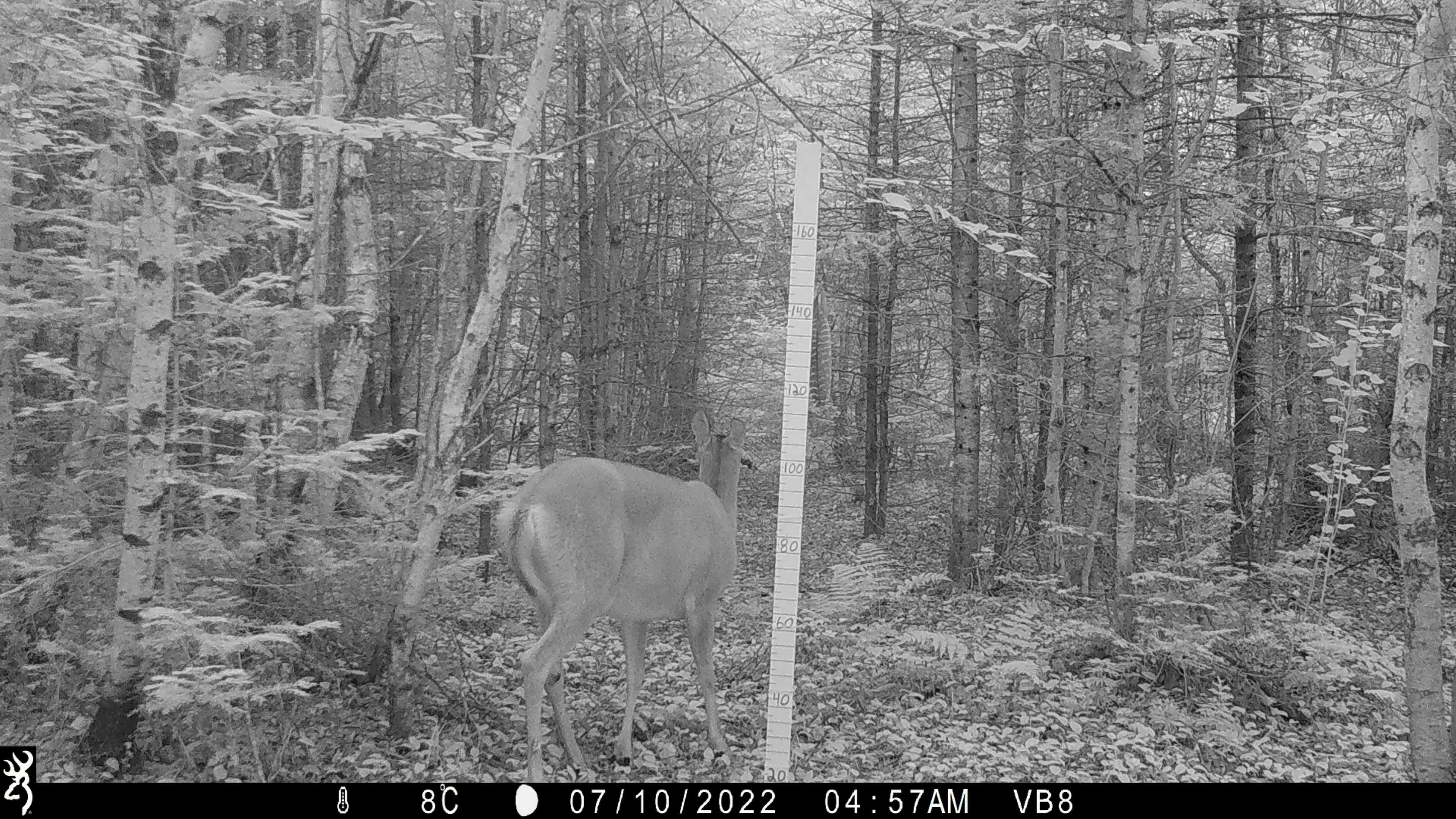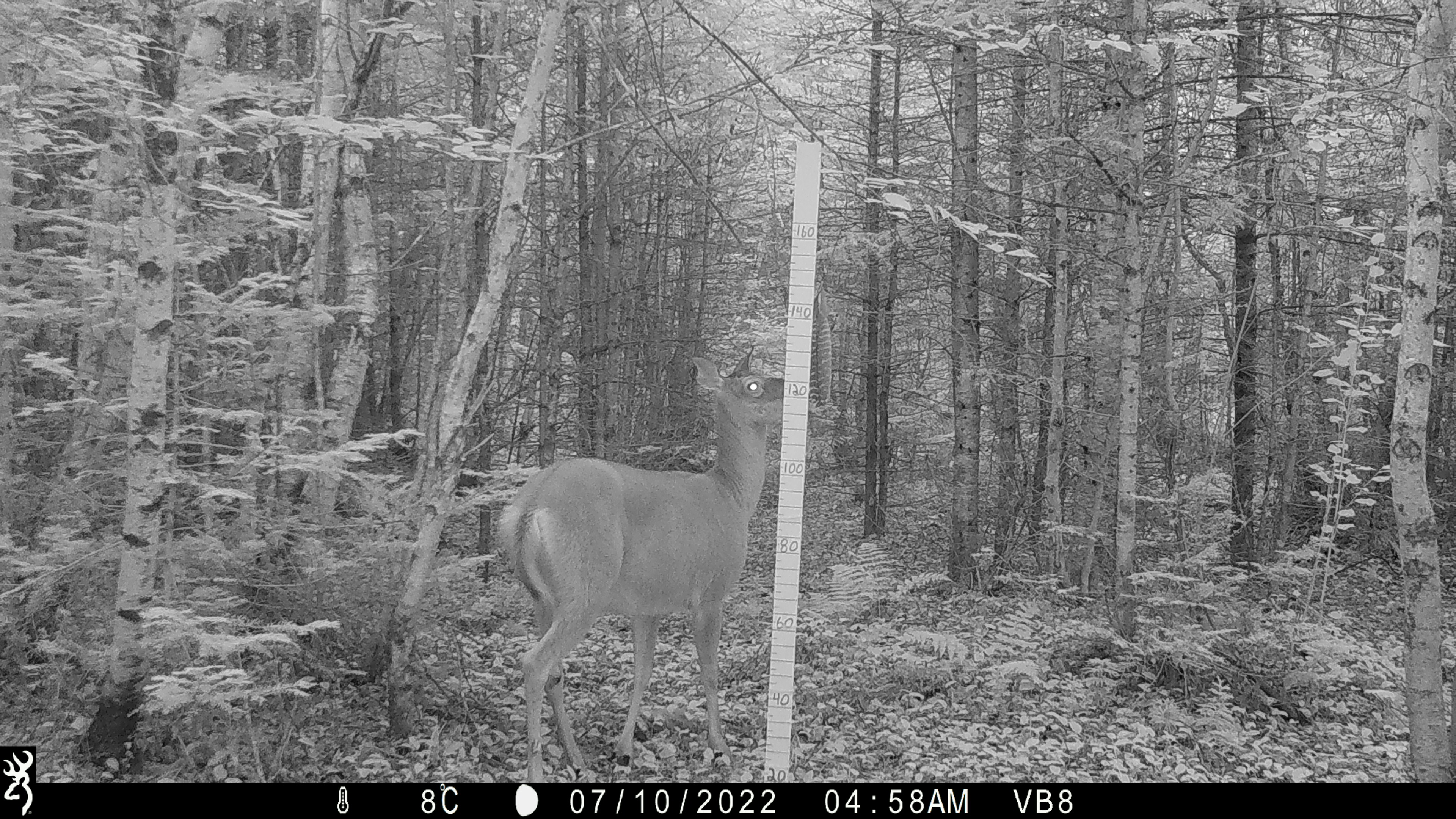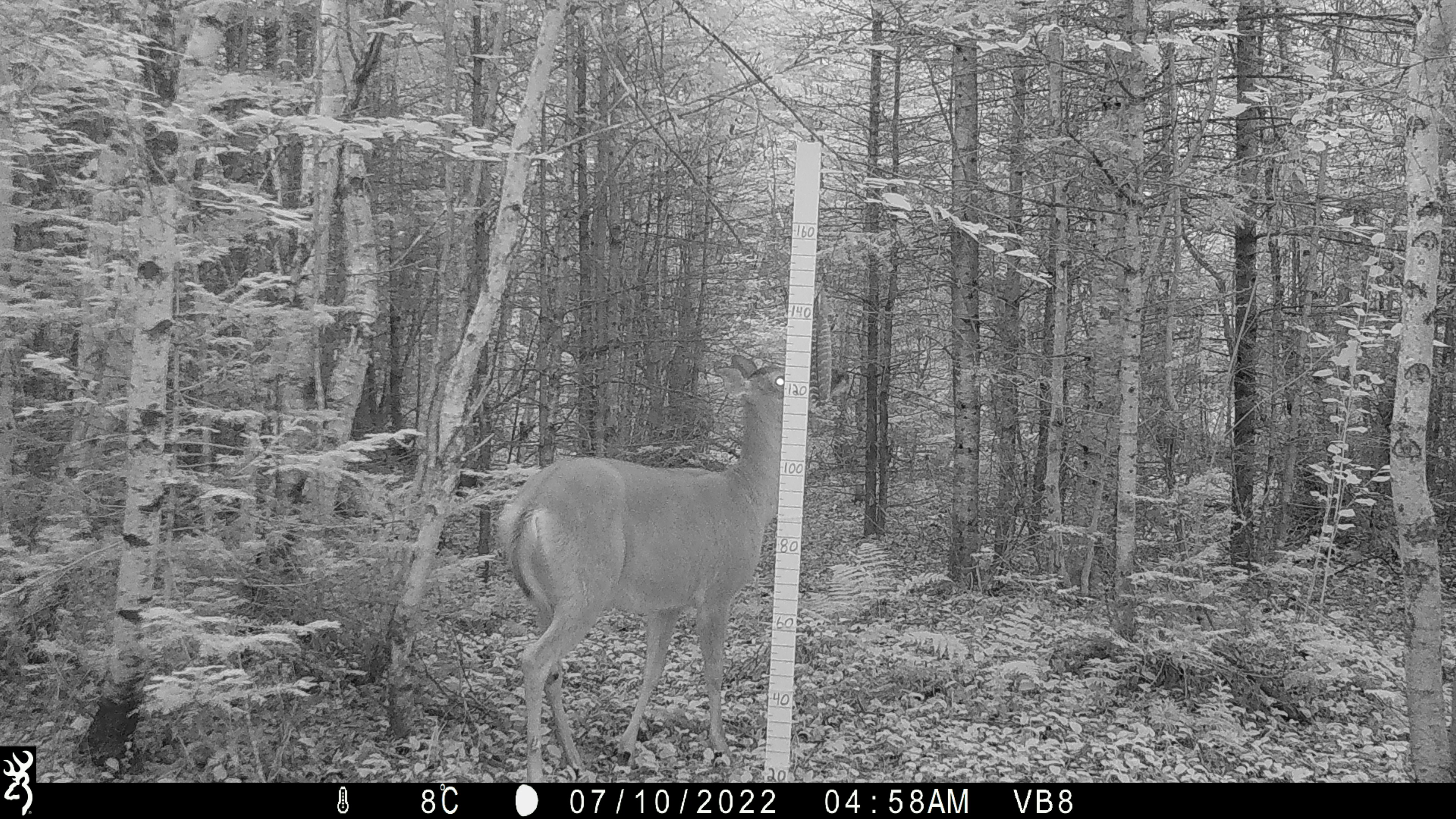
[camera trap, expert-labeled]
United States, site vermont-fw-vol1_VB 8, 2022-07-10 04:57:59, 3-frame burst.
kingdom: Animalia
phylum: Chordata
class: Mammalia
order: Artiodactyla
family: Cervidae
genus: Odocoileus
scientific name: Odocoileus virginianus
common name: white-tailed deer